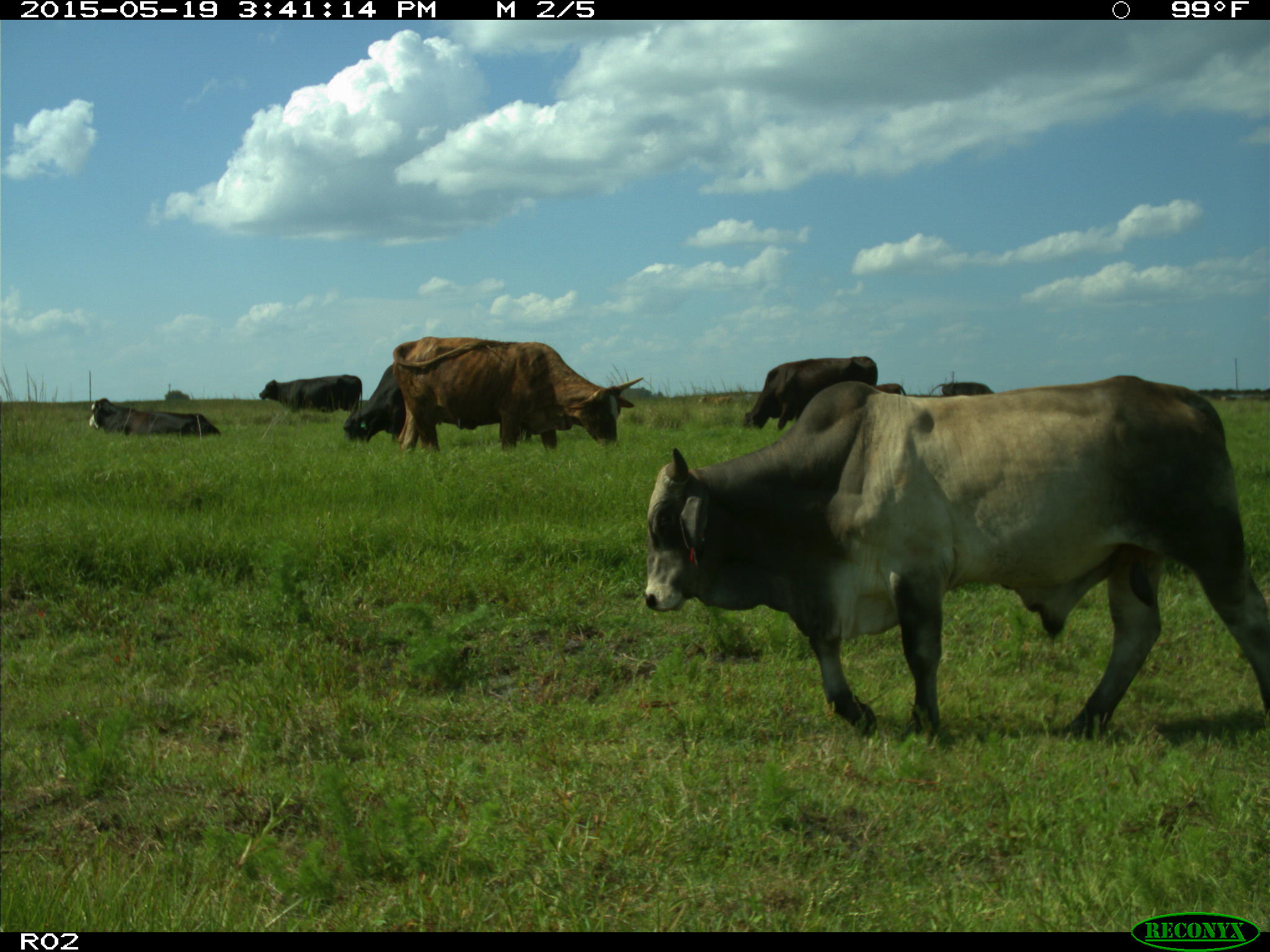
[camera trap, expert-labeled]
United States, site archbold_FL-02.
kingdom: Animalia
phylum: Chordata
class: Mammalia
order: Artiodactyla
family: Bovidae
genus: Bos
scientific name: Bos taurus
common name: domestic cow